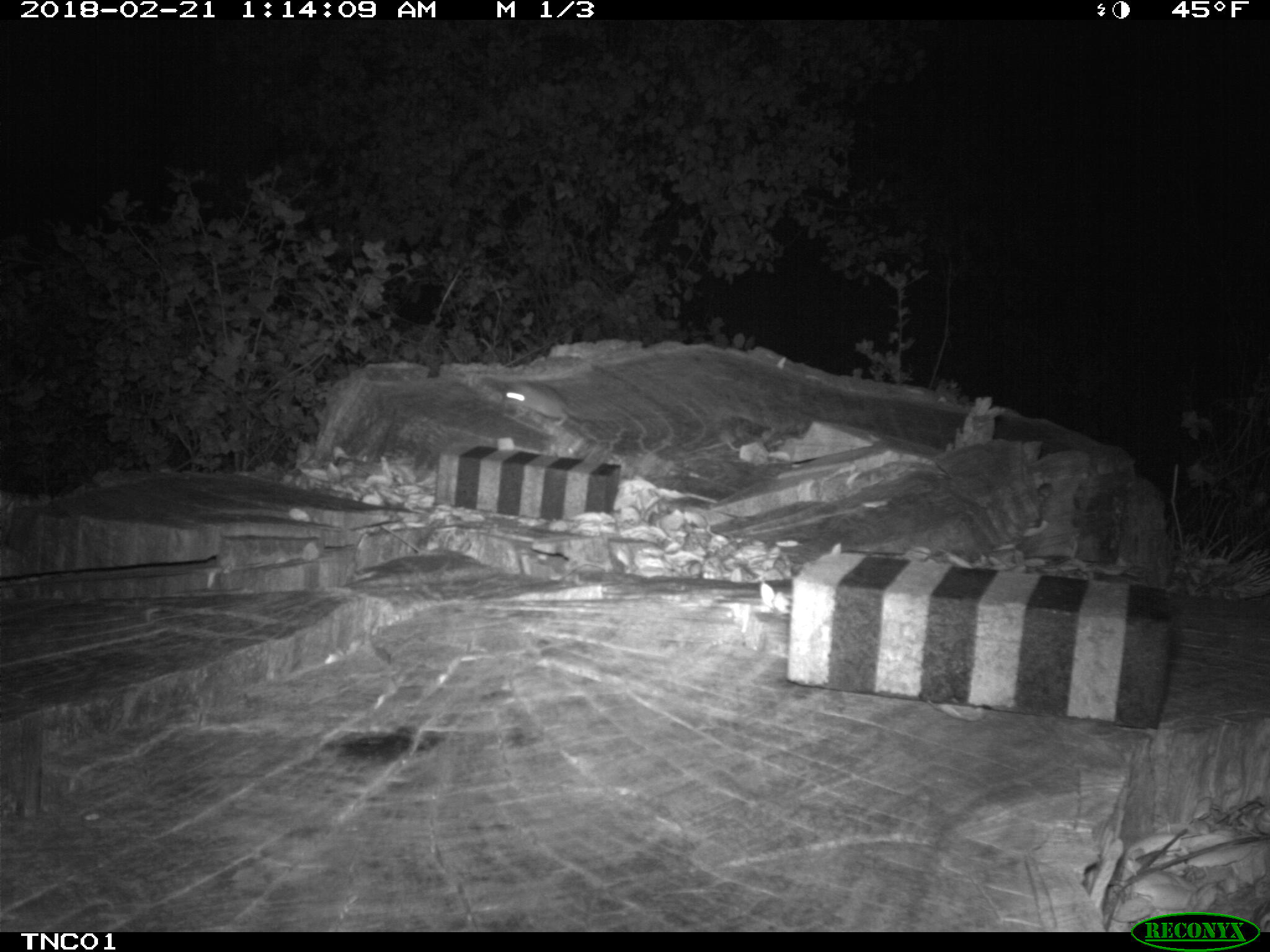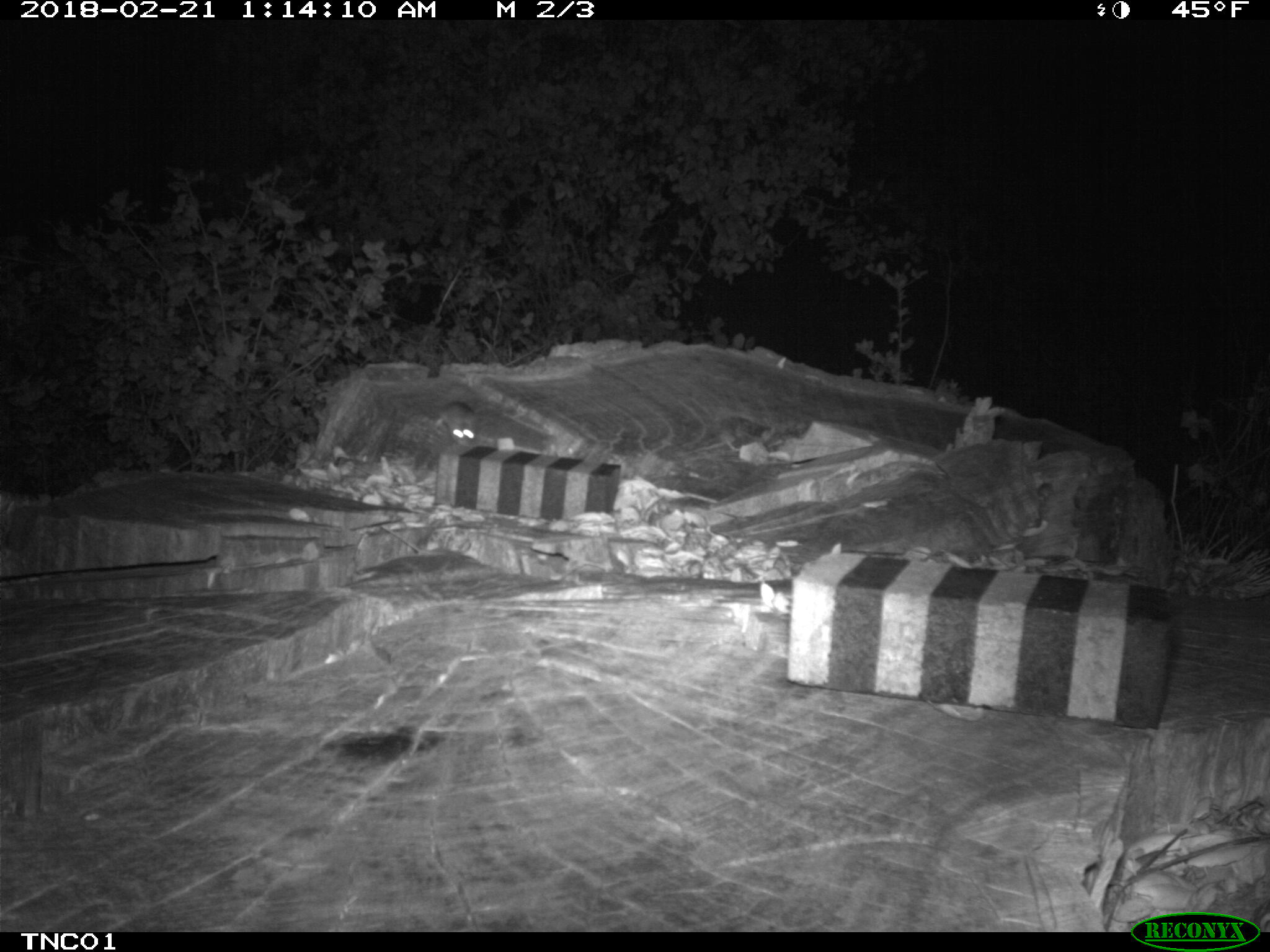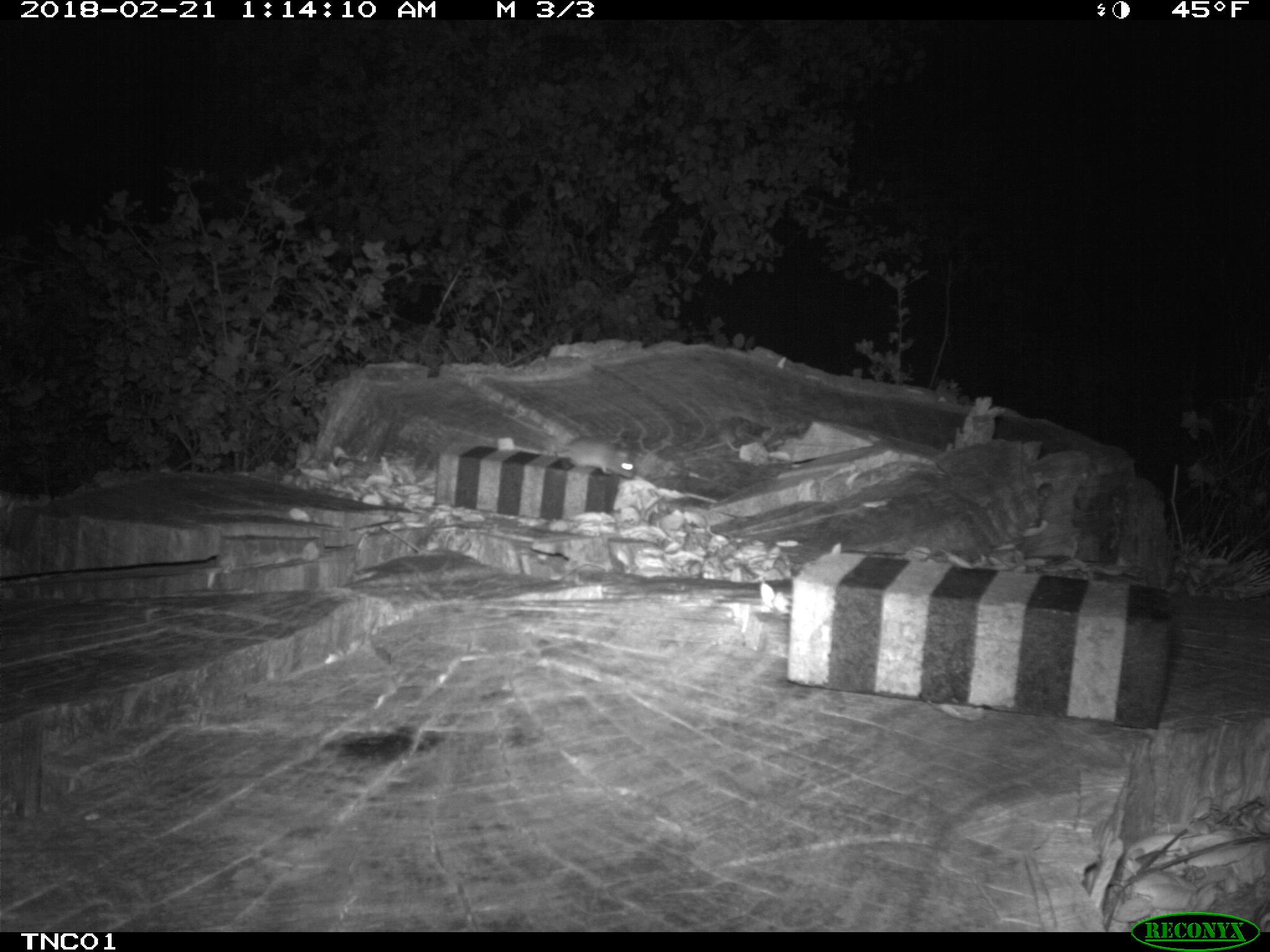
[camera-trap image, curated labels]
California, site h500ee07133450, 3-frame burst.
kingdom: Animalia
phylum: Chordata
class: Mammalia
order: Rodentia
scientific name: Rodentia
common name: rodent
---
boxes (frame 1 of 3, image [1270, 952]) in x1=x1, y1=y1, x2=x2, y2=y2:
rodent: x1=502, y1=380, x2=597, y2=439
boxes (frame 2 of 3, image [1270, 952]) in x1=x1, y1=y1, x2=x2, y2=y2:
rodent: x1=432, y1=400, x2=477, y2=446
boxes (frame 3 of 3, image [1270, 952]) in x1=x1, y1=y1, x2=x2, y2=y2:
rodent: x1=554, y1=436, x2=637, y2=478